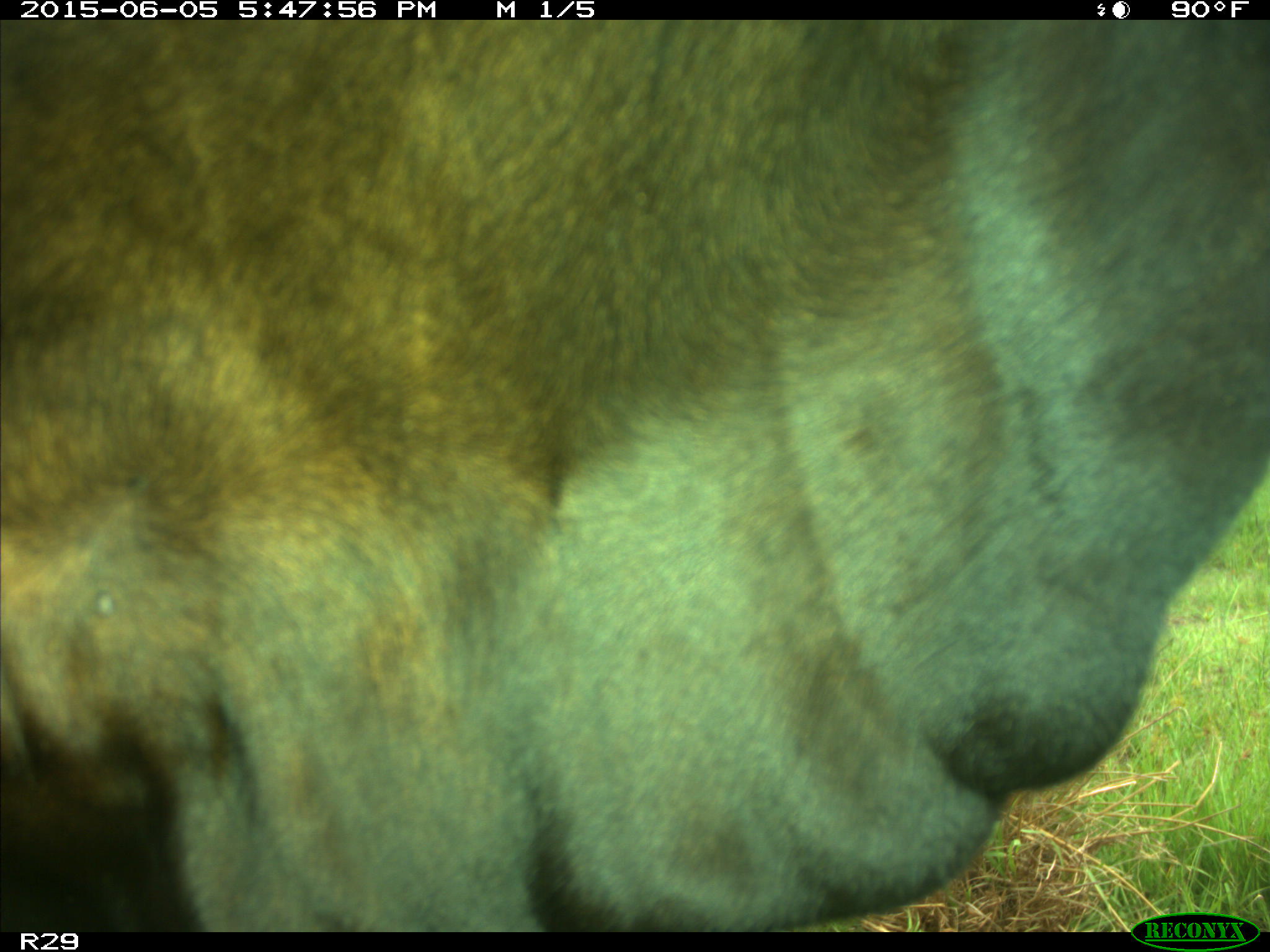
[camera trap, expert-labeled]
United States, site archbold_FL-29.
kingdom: Animalia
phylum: Chordata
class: Mammalia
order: Artiodactyla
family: Bovidae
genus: Bos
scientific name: Bos taurus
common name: domestic cow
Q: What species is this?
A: Bos taurus (domestic cow).